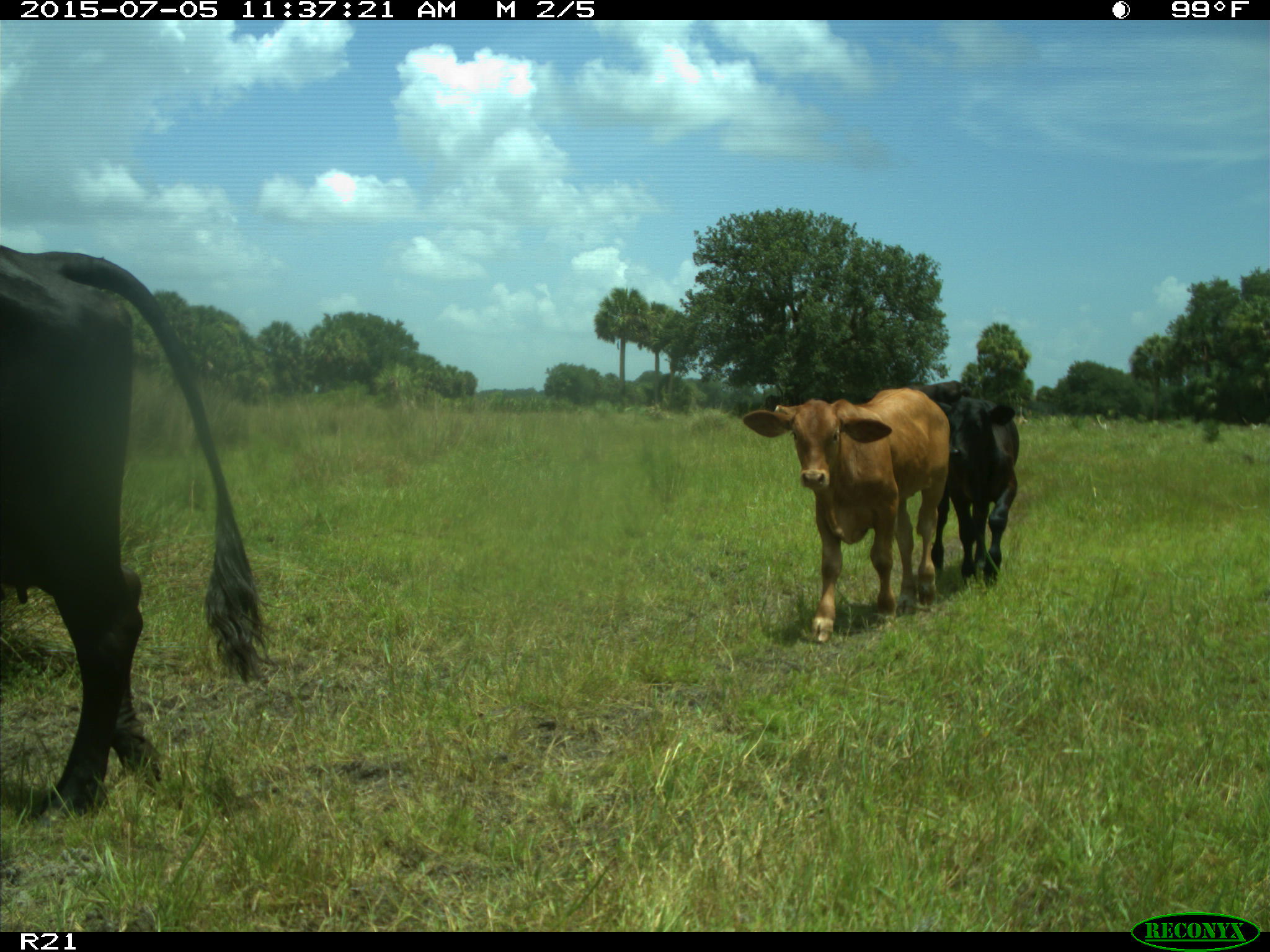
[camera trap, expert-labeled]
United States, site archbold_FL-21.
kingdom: Animalia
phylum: Chordata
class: Mammalia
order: Artiodactyla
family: Bovidae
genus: Bos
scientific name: Bos taurus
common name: domestic cow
Bos taurus (domestic cow).